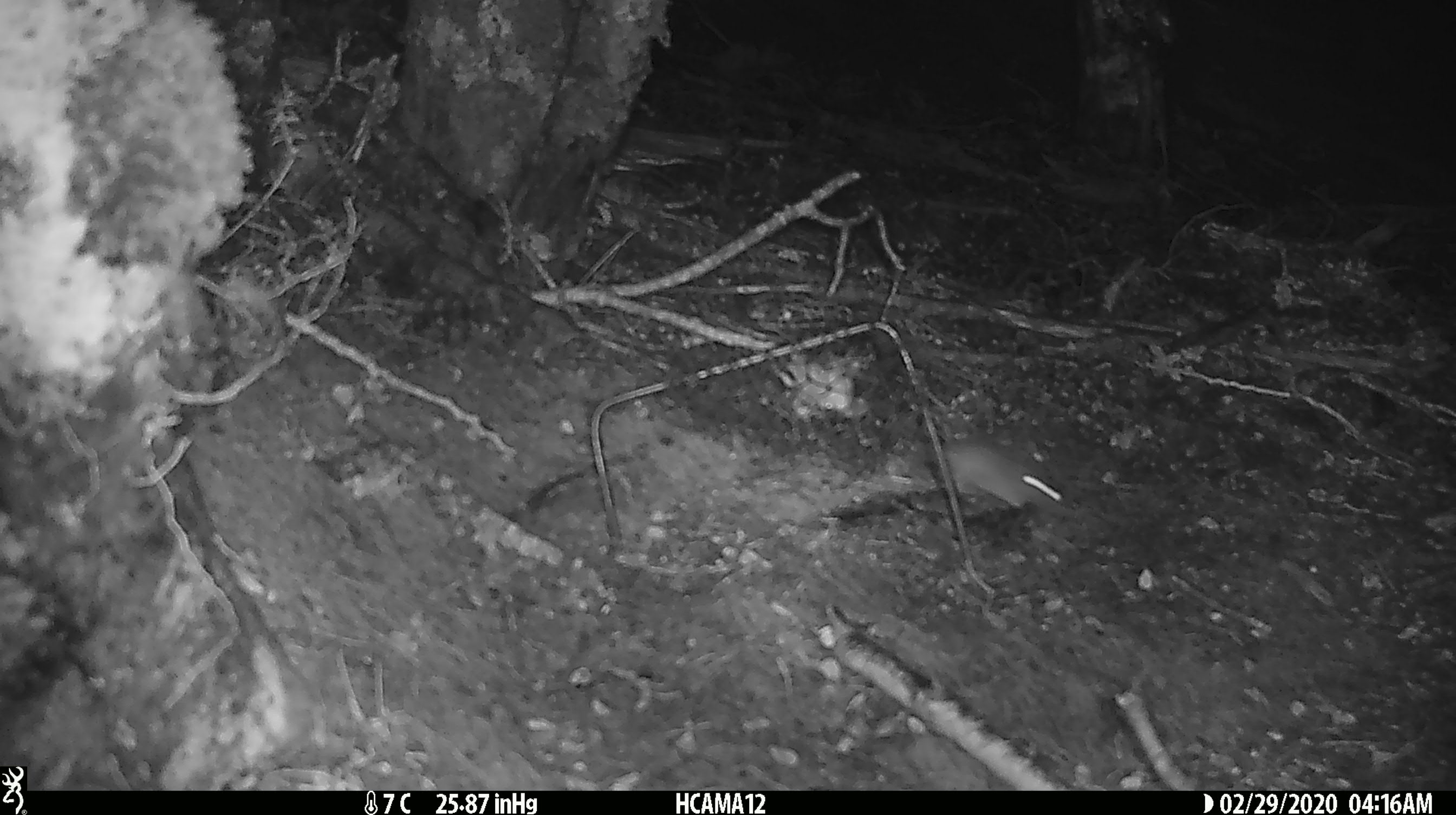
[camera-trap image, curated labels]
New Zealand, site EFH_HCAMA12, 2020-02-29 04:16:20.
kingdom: Animalia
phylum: Chordata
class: Mammalia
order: Rodentia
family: Muridae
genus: Mus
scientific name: Mus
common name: mouse